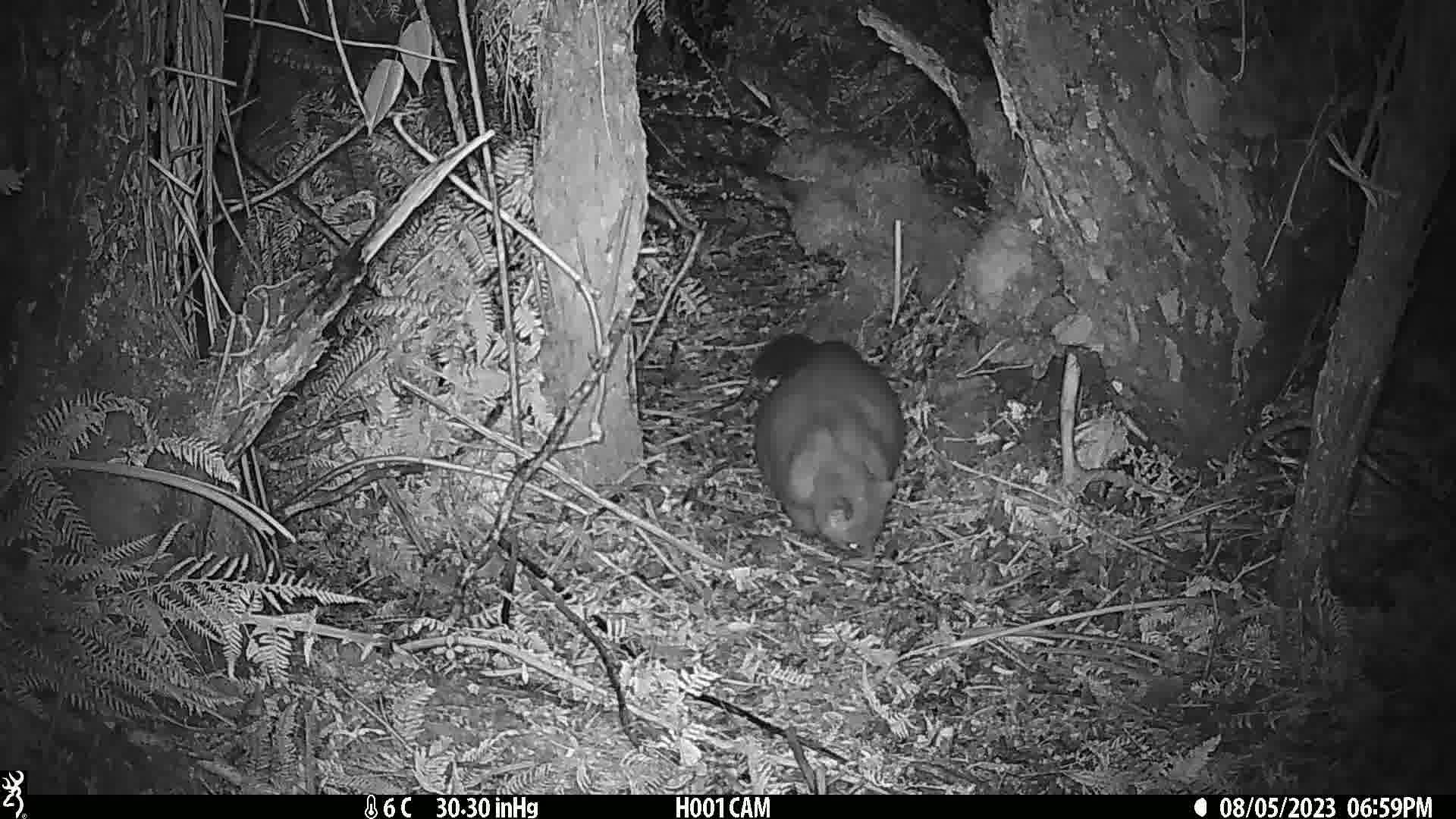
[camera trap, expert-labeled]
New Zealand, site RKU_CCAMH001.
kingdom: Animalia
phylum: Chordata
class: Mammalia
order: Diprotodontia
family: Phalangeridae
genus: Trichosurus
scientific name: Trichosurus vulpecula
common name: common brushtail possum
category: possum